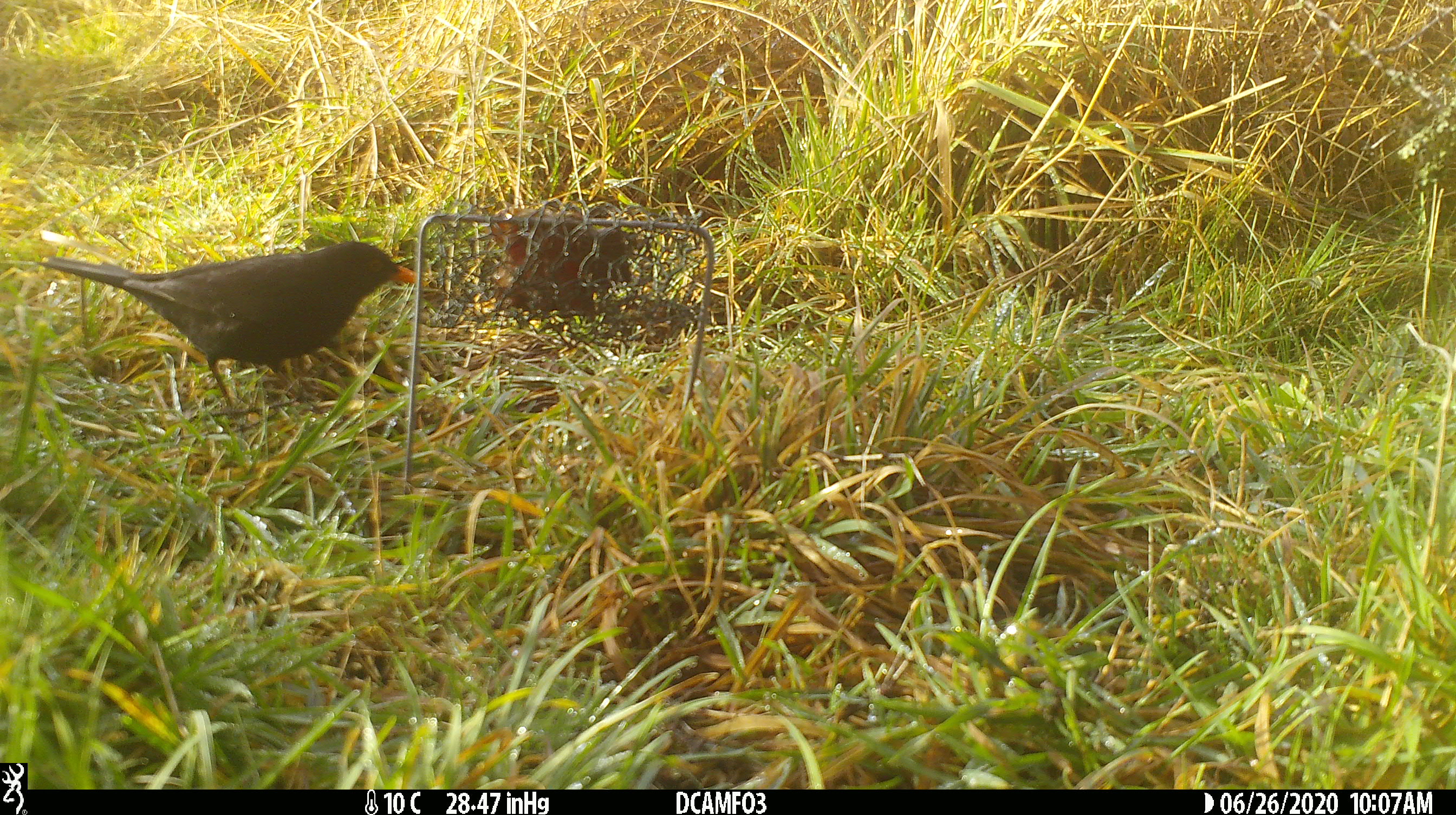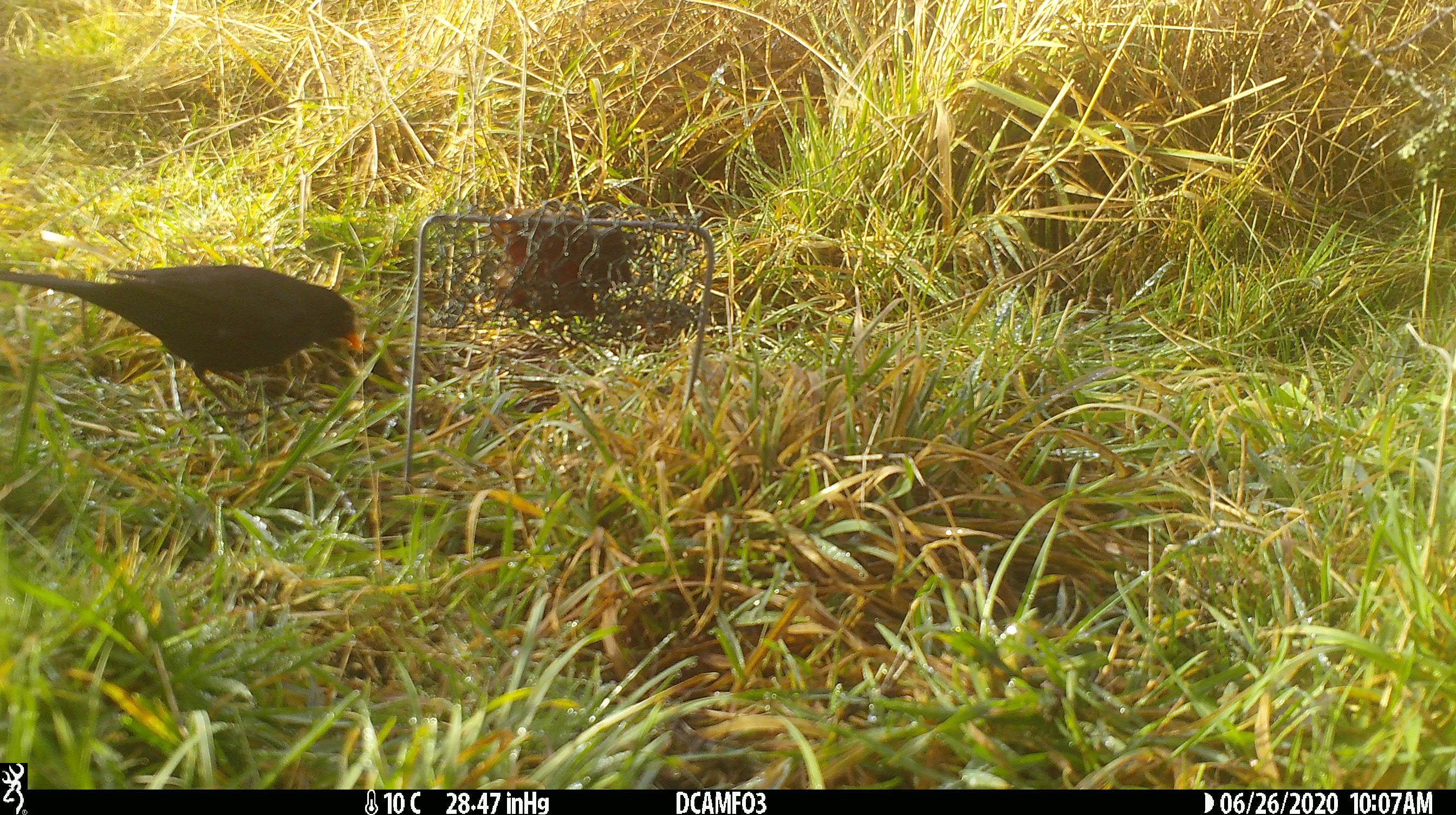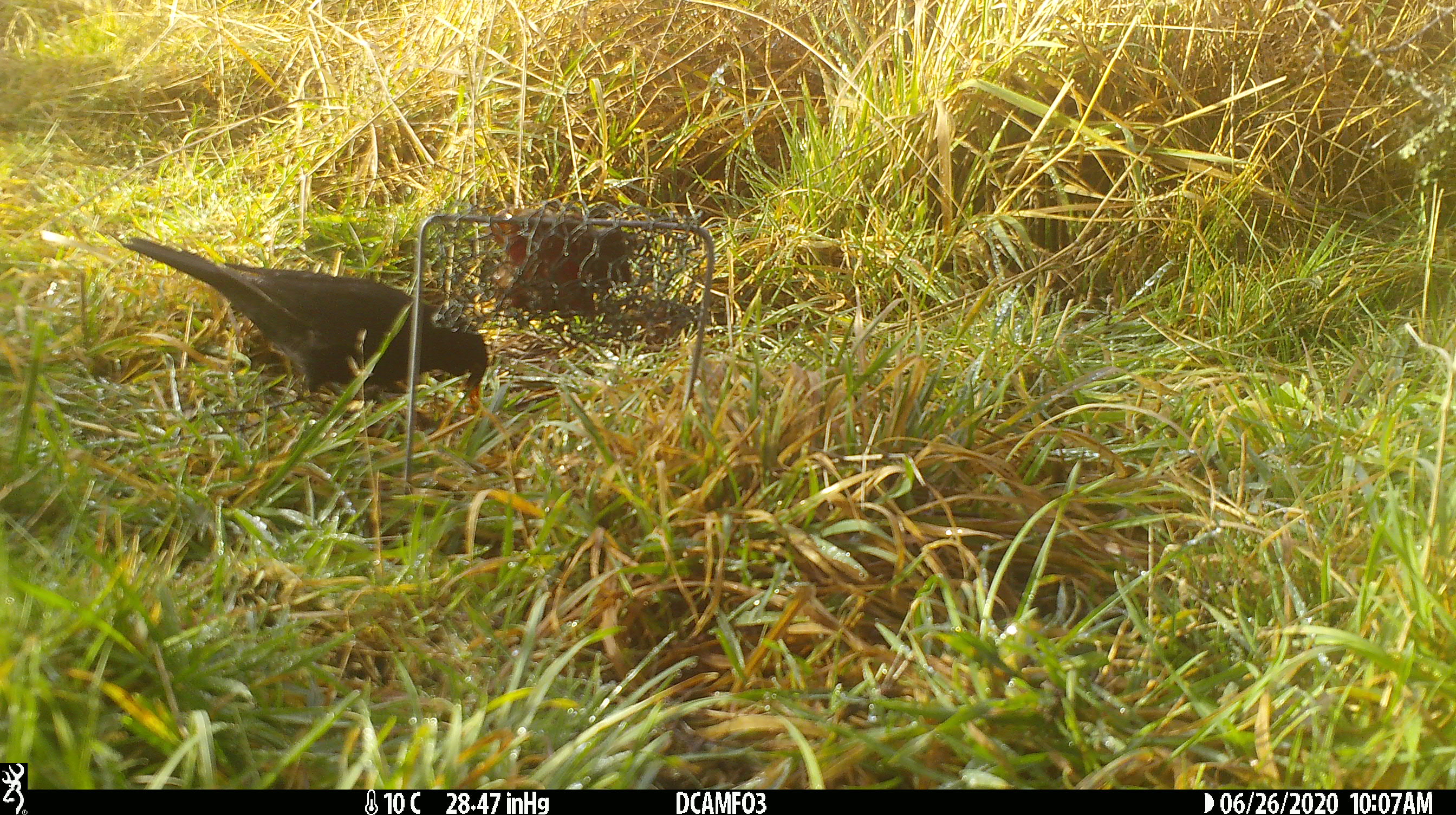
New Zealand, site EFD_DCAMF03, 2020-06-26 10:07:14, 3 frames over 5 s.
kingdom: Animalia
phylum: Chordata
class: Aves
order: Passeriformes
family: Turdidae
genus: Turdus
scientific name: Turdus merula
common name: eurasian blackbird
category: blackbird